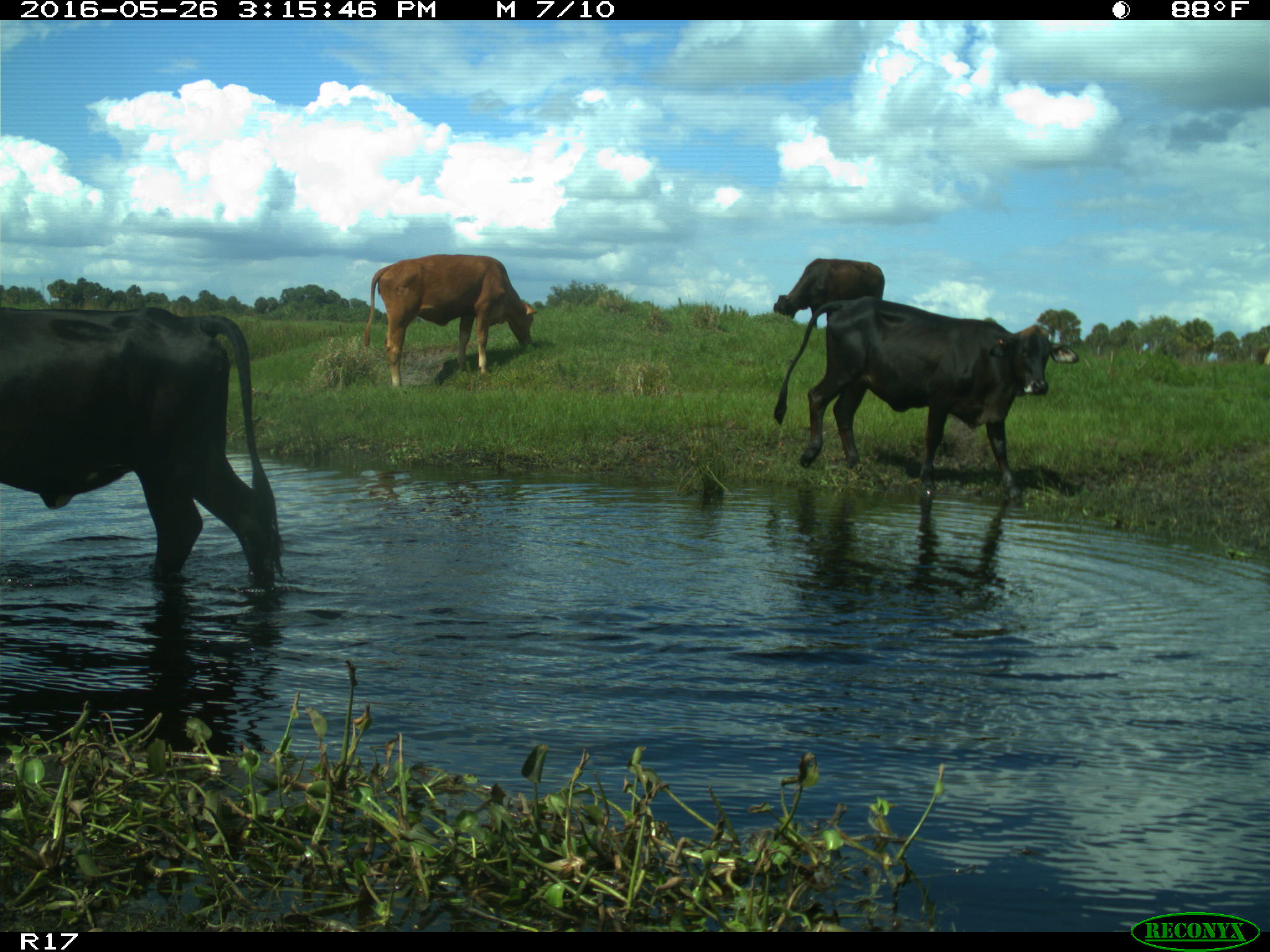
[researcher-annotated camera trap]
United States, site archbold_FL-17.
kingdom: Animalia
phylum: Chordata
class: Mammalia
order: Artiodactyla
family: Bovidae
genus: Bos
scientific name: Bos taurus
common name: domestic cow